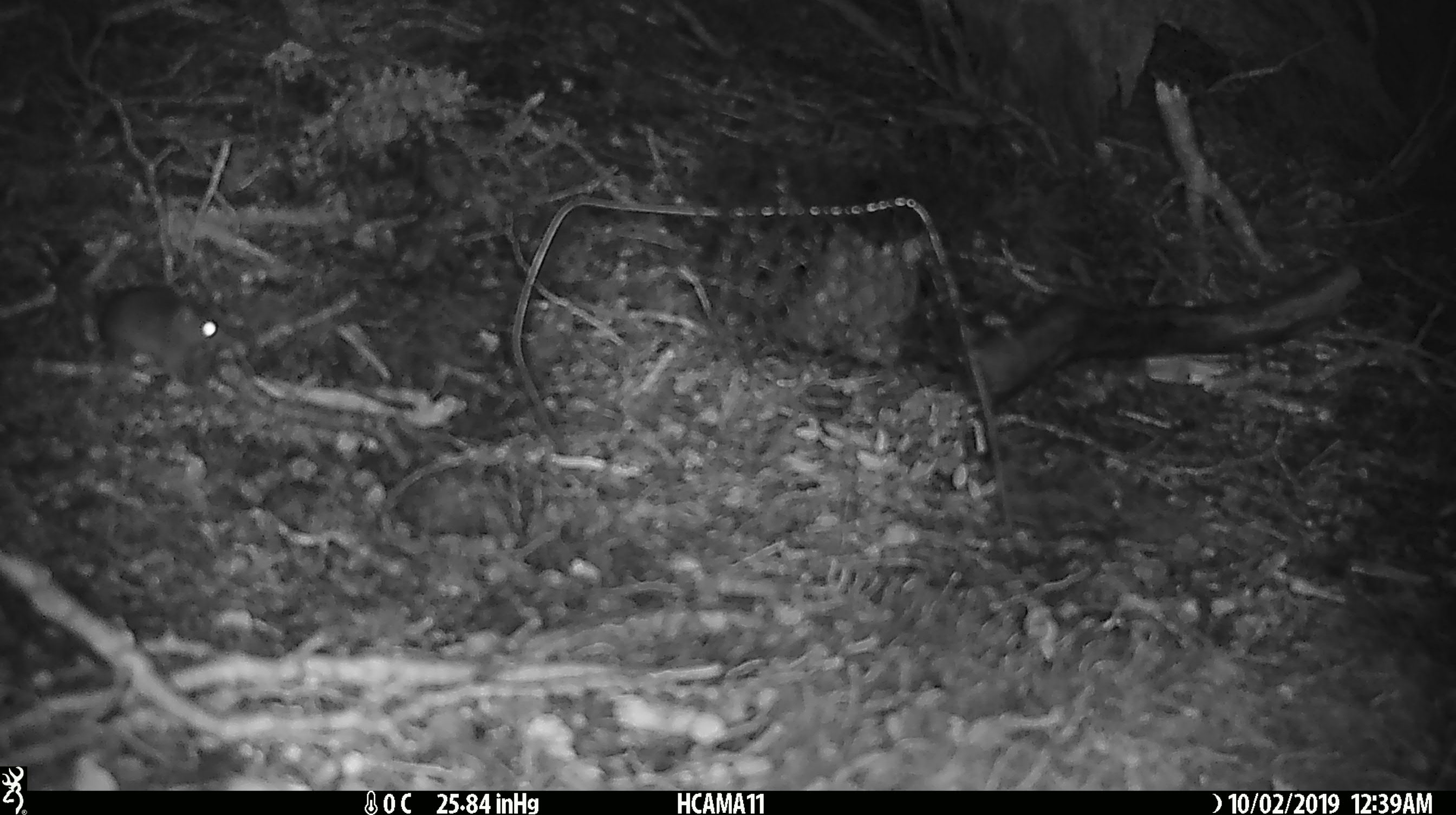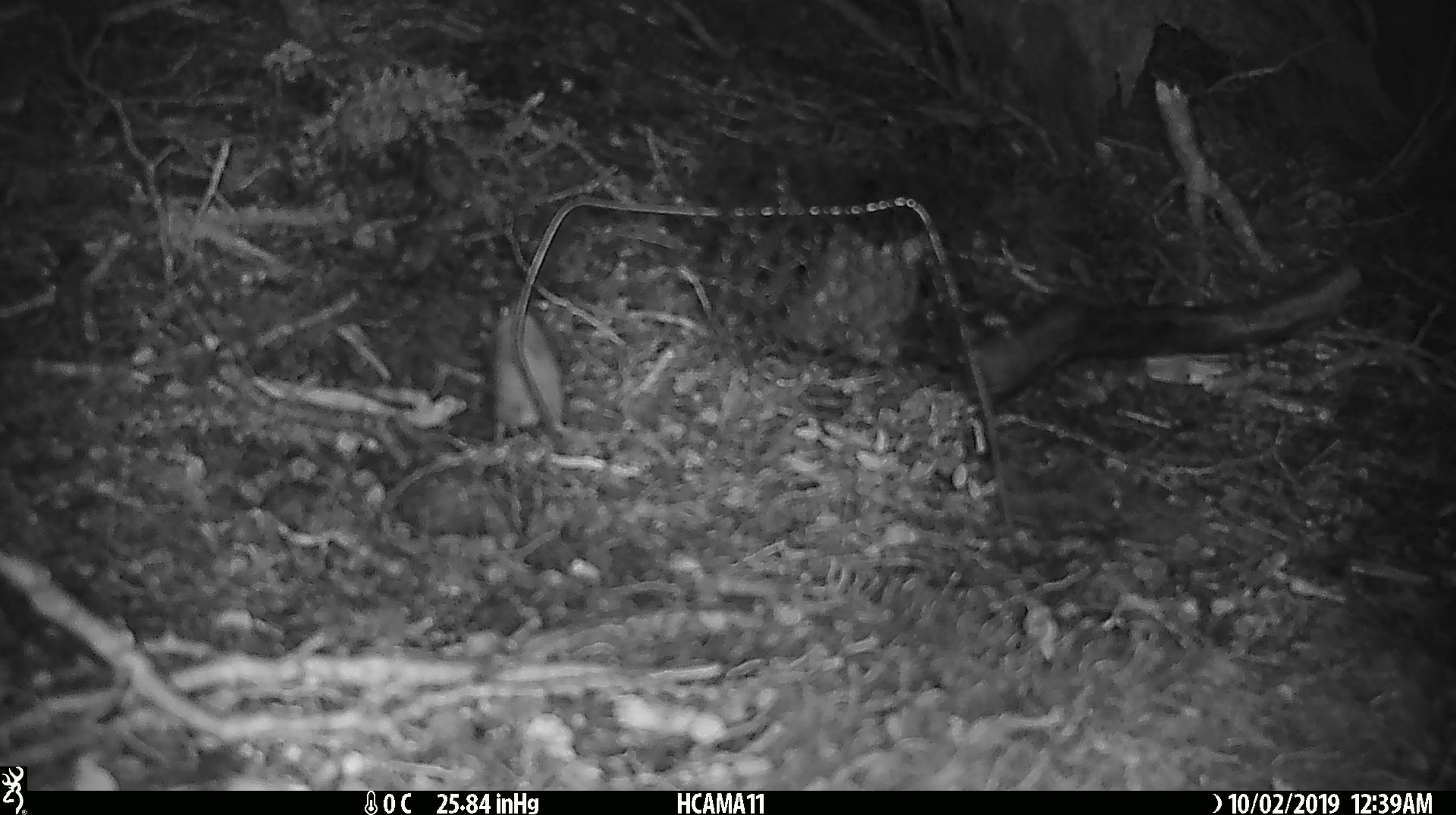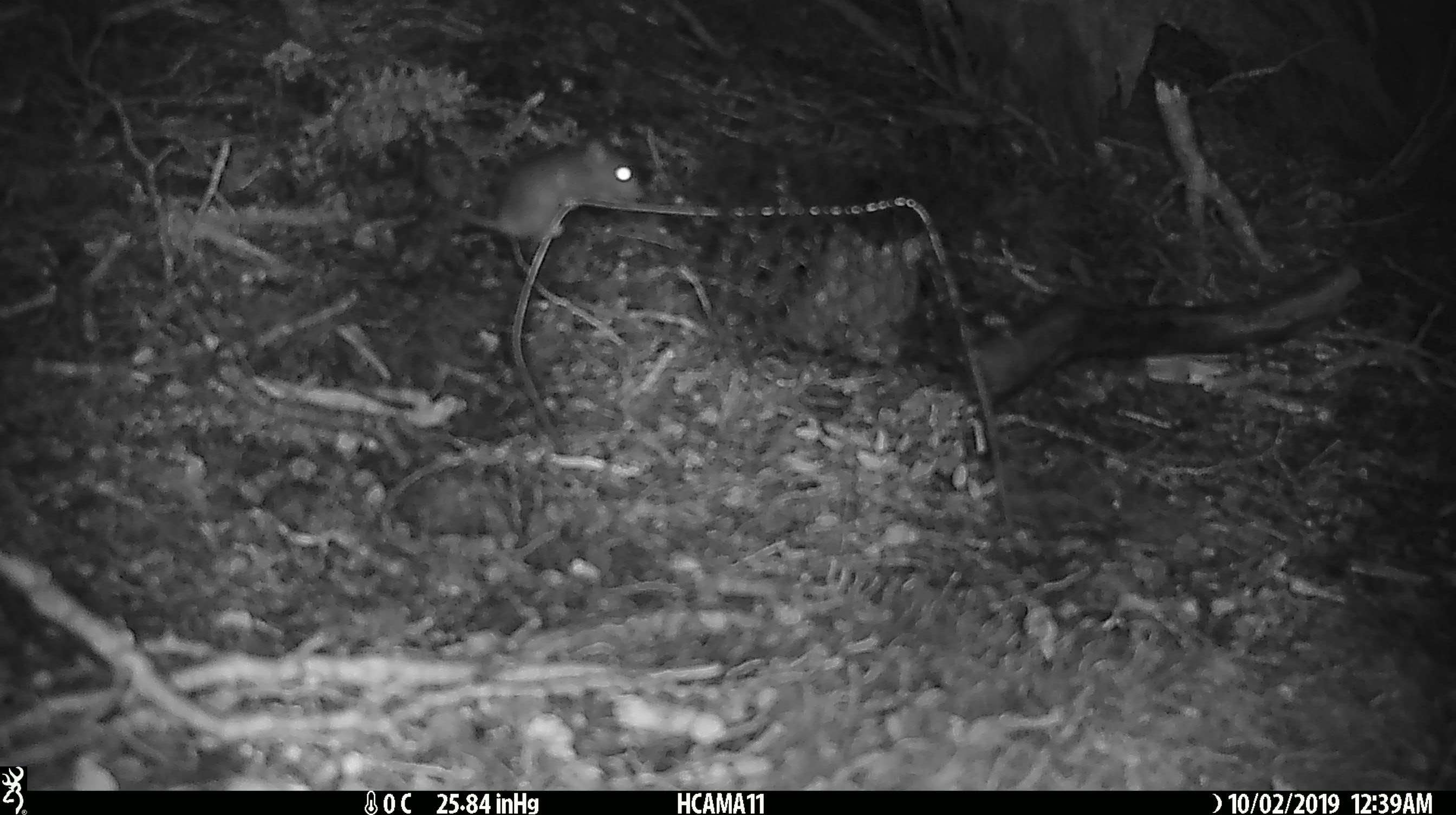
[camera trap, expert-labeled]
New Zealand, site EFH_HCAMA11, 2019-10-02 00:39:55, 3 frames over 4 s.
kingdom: Animalia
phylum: Chordata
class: Mammalia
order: Rodentia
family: Muridae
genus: Mus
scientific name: Mus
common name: mouse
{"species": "mouse (Mus)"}